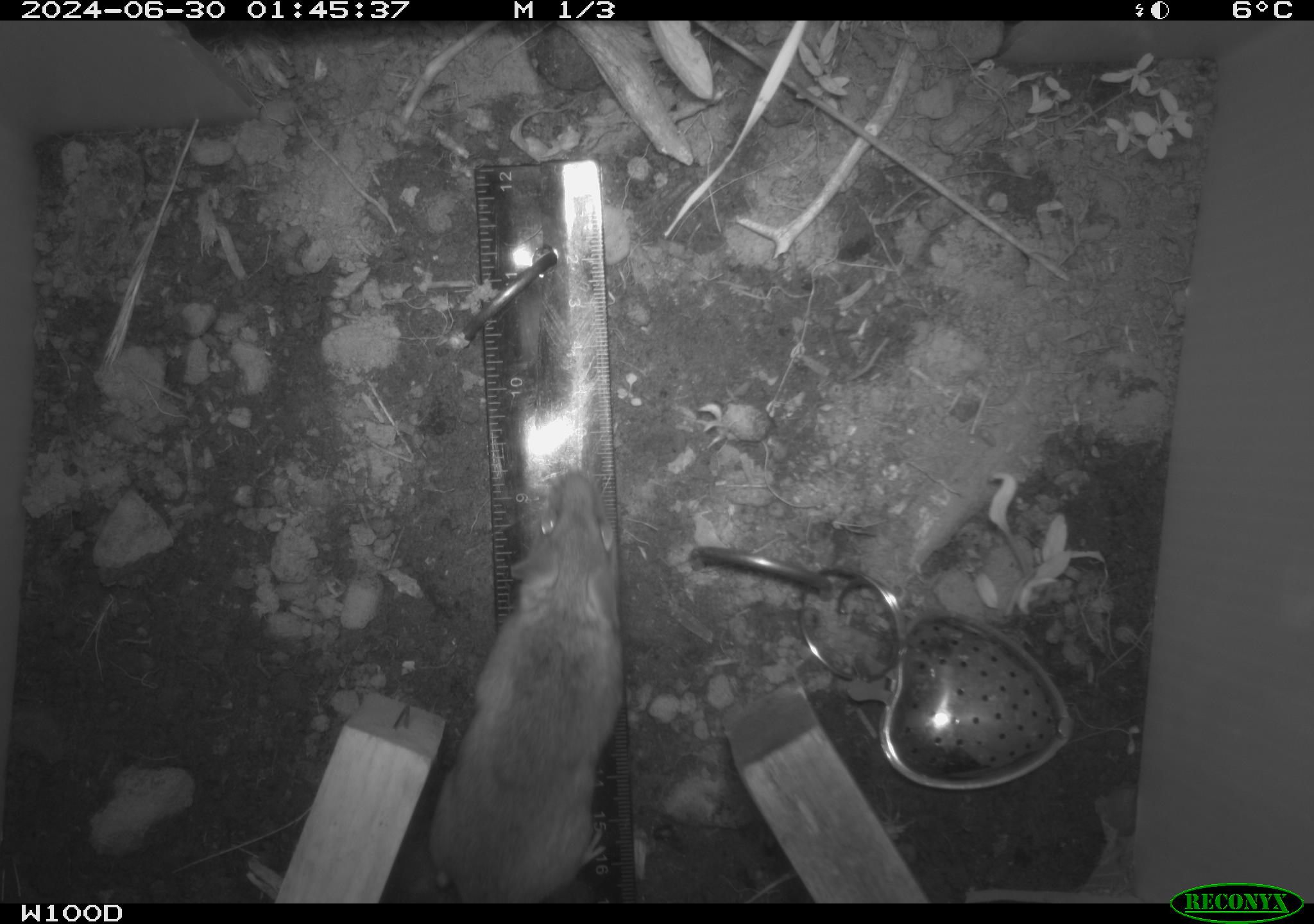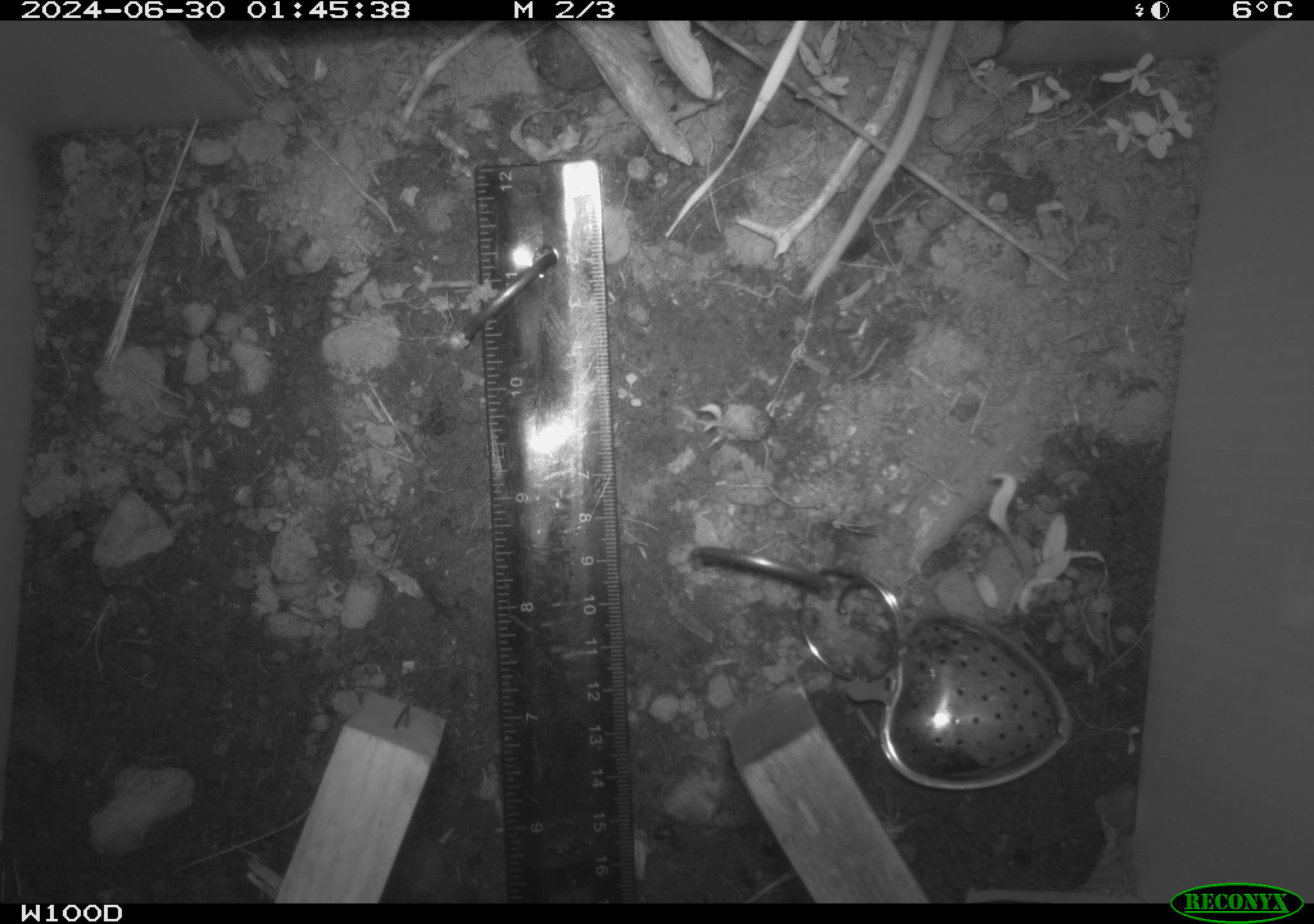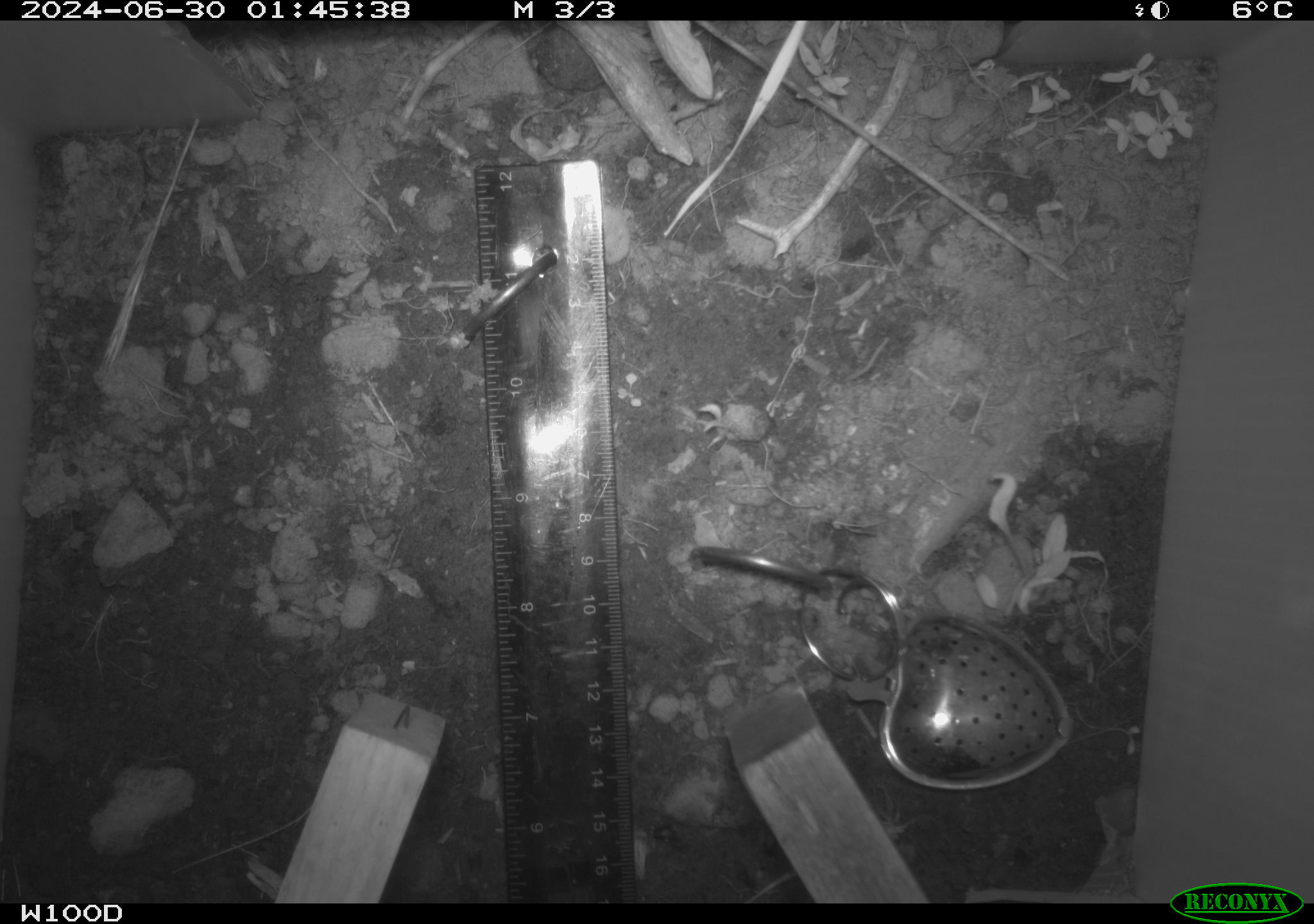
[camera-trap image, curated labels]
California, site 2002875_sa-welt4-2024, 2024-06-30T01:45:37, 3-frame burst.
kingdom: Animalia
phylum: Chordata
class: Mammalia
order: Rodentia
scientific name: Rodentia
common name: mouse species